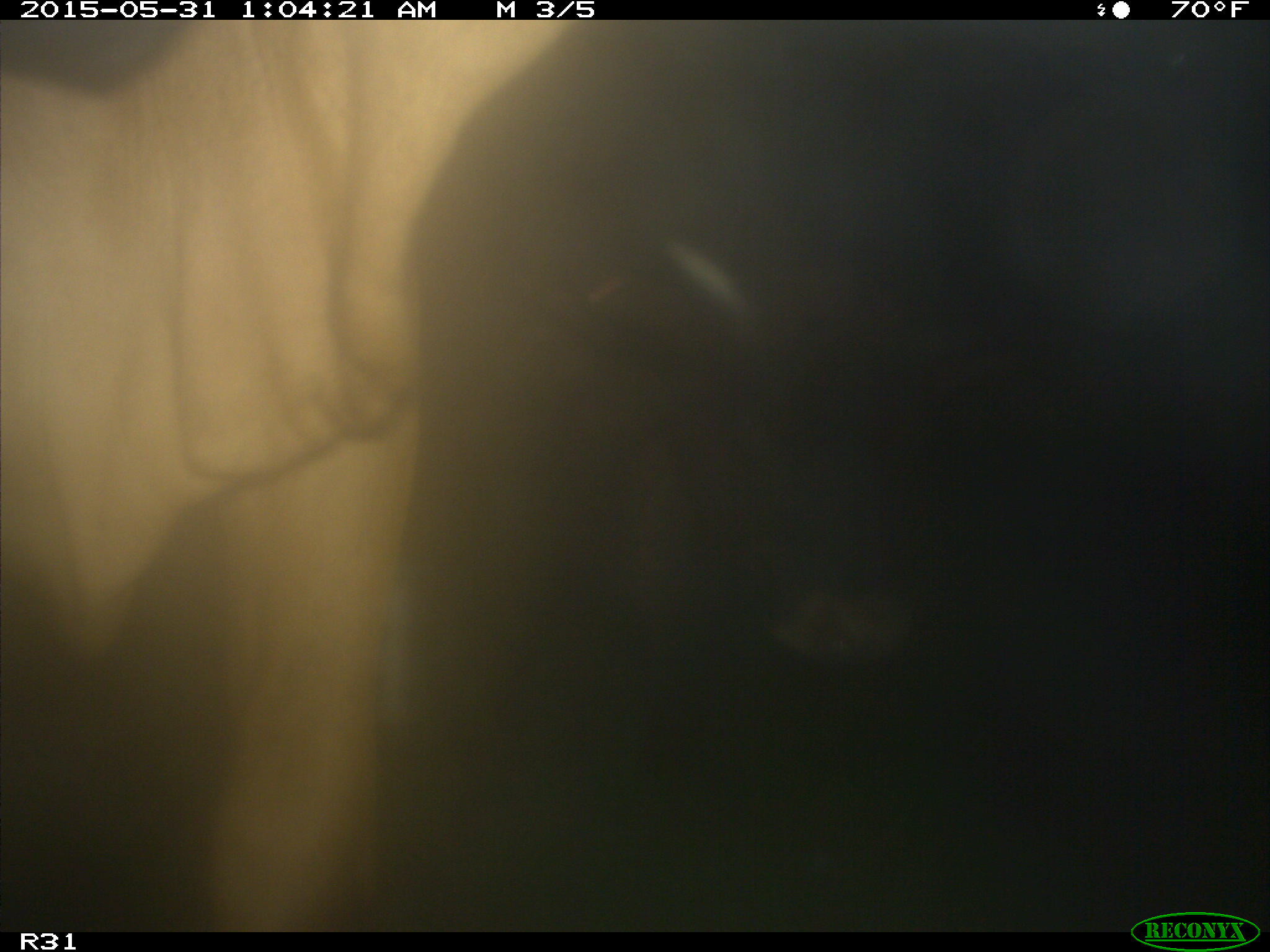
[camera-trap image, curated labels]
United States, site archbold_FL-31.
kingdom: Animalia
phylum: Chordata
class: Mammalia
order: Artiodactyla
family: Bovidae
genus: Bos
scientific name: Bos taurus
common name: domestic cow